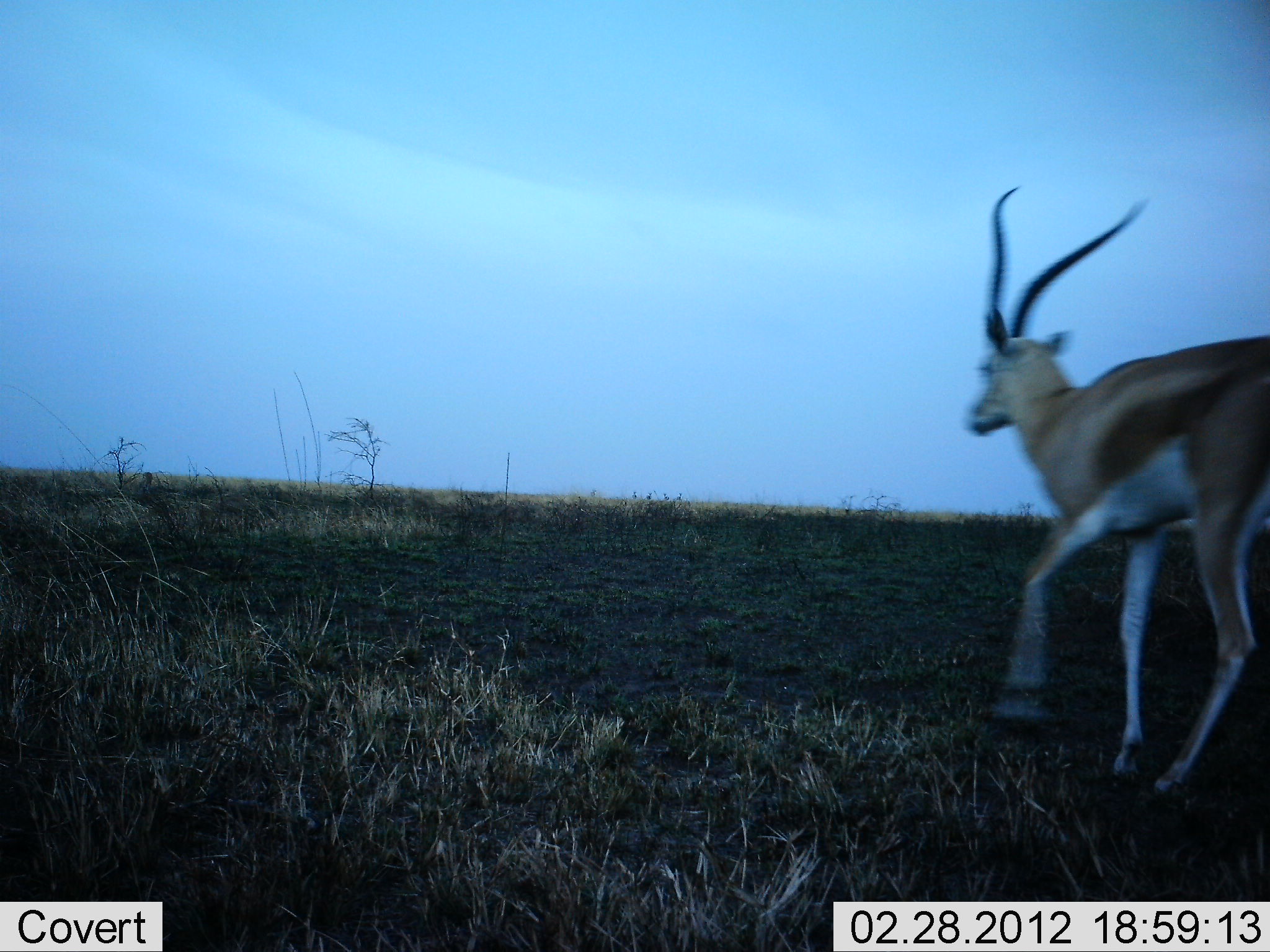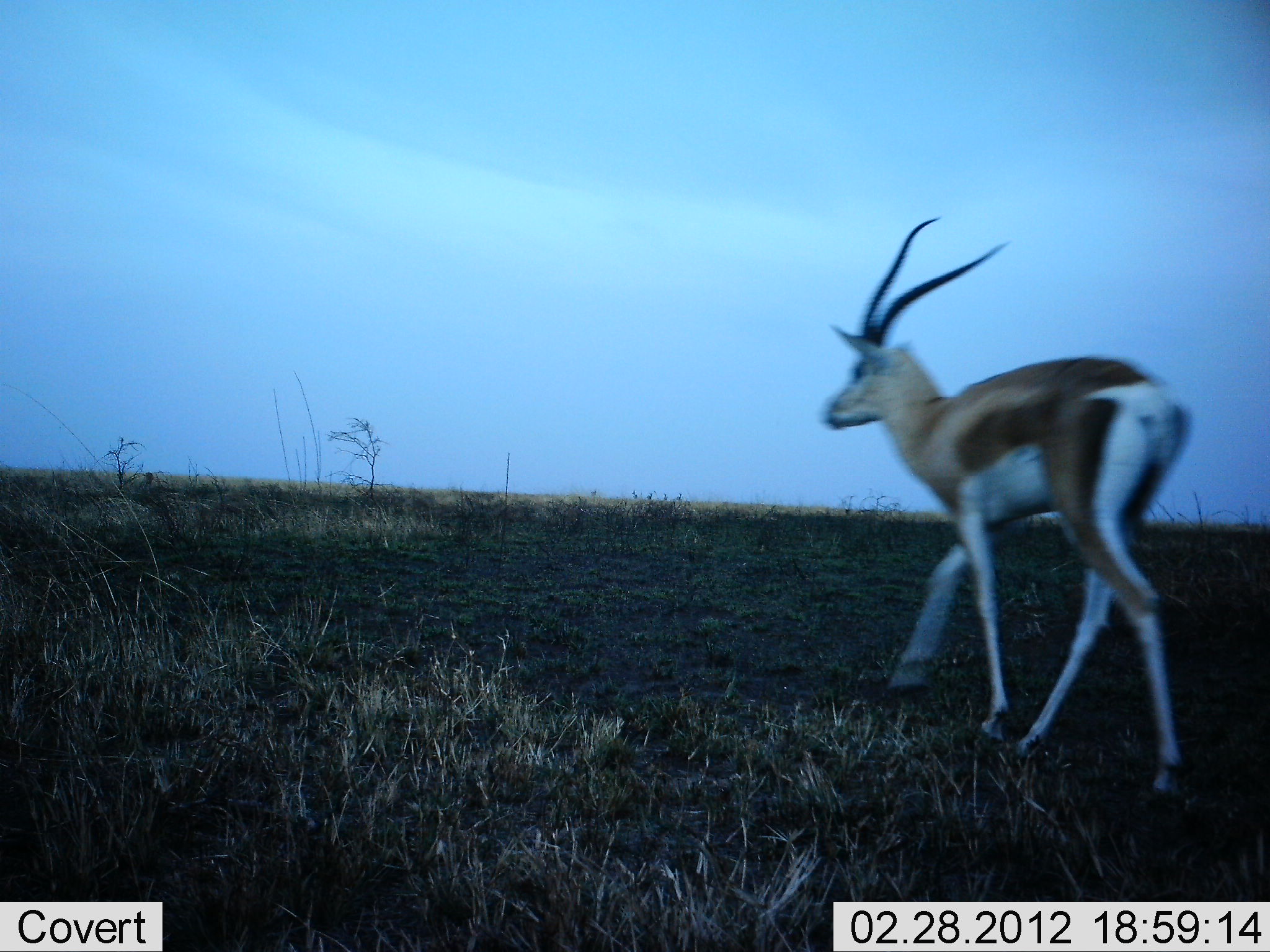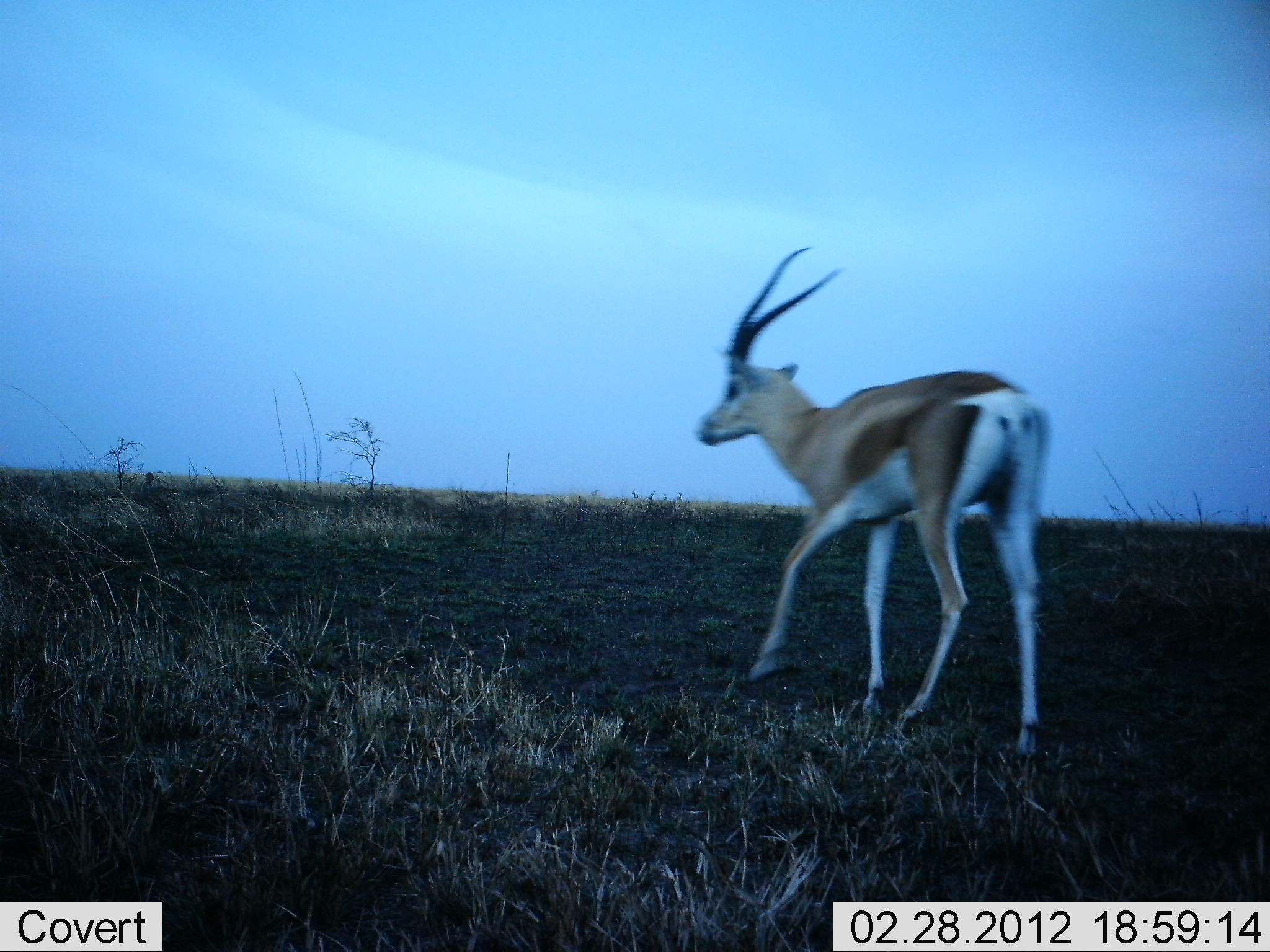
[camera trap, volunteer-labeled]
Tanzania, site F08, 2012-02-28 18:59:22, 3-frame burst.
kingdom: Animalia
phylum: Chordata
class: Mammalia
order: Artiodactyla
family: Bovidae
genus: Nanger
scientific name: Nanger granti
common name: grant's gazelle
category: gazellegrants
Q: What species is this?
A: Gazellegrants (grant's gazelle) (Nanger granti).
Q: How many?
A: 1.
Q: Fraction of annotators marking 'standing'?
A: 0%.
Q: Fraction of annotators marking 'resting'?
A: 0%.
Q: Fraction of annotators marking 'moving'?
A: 100%.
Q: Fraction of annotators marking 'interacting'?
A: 0%.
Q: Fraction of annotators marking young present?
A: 0%.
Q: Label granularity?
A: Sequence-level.